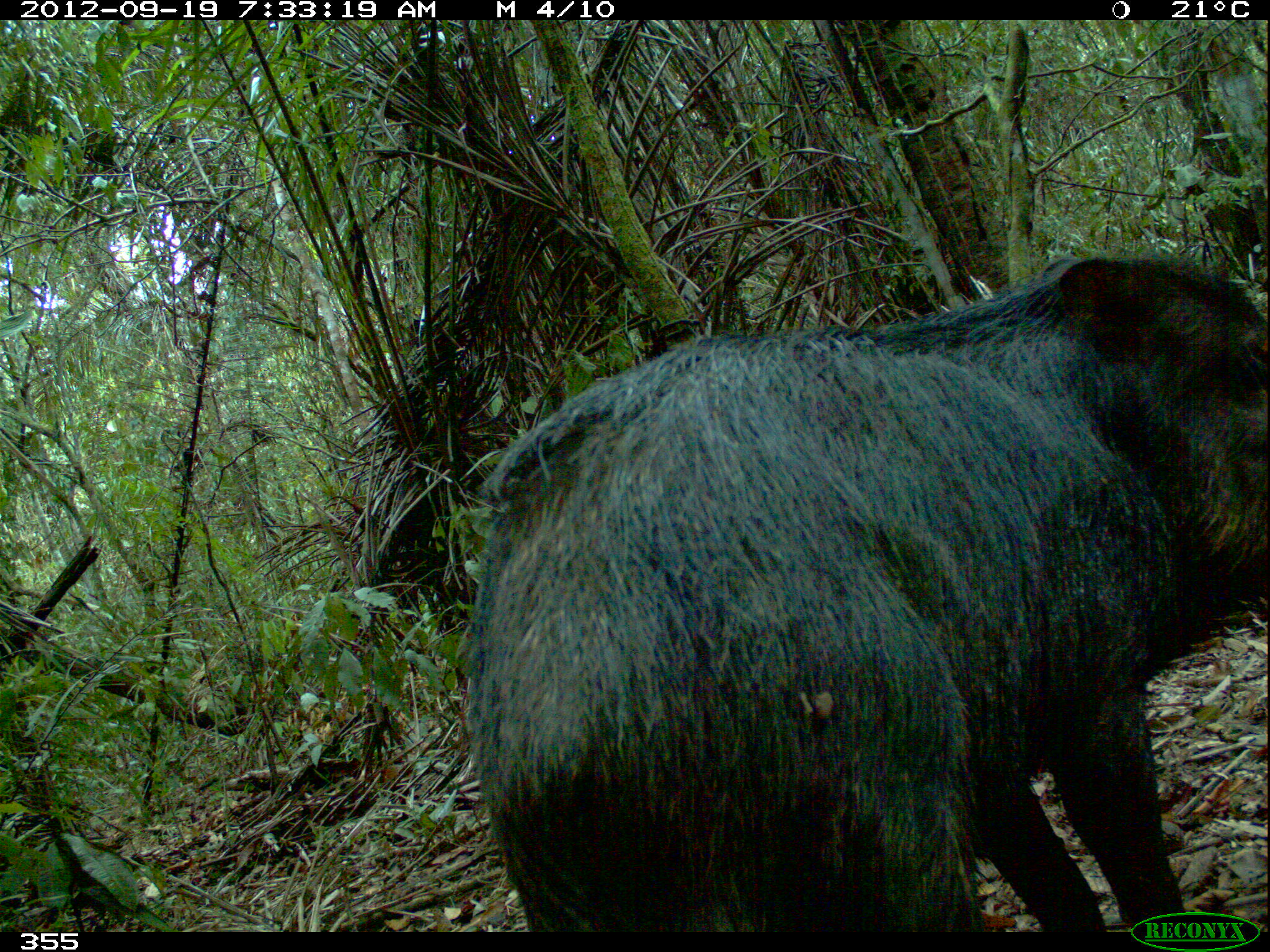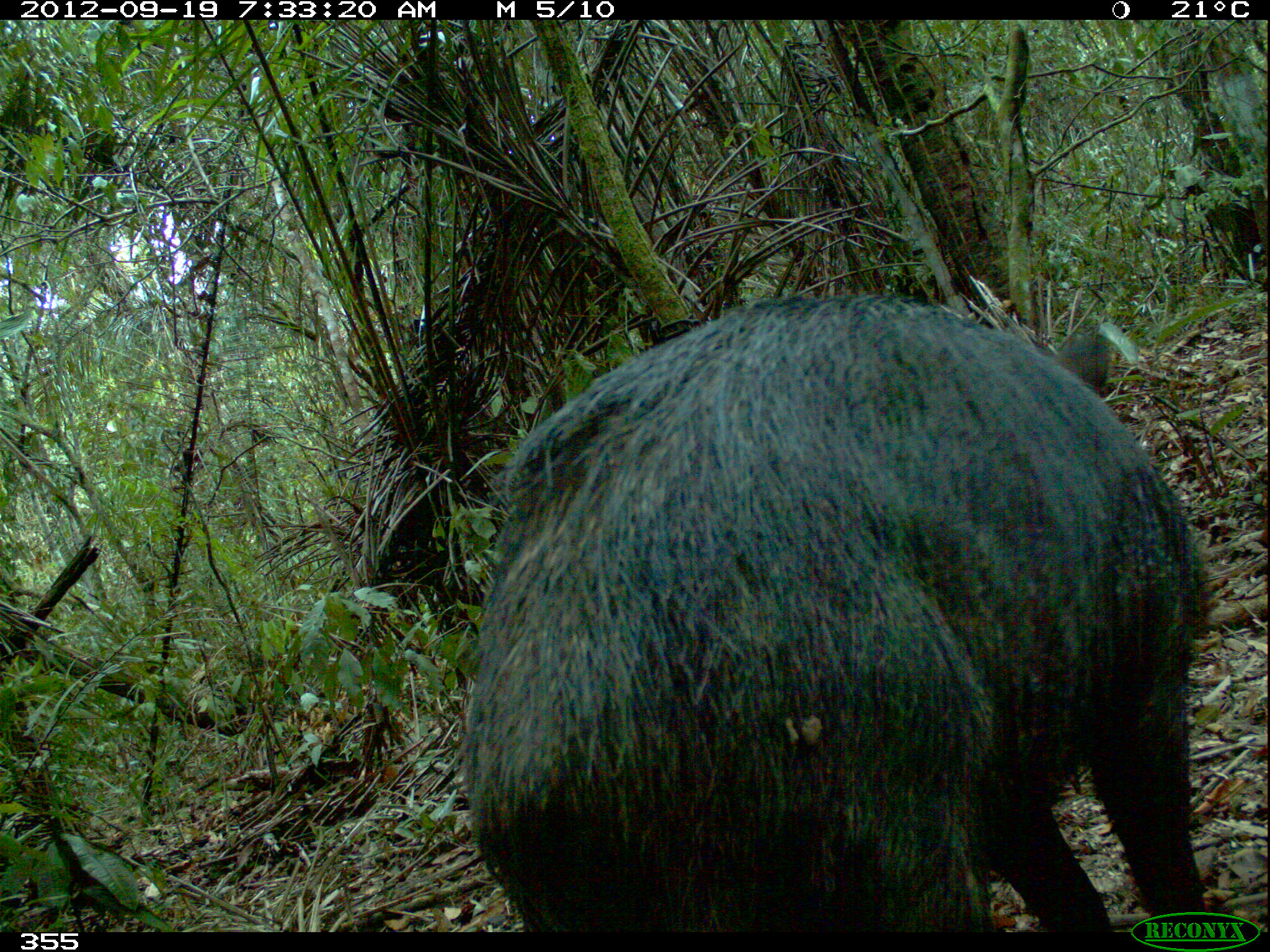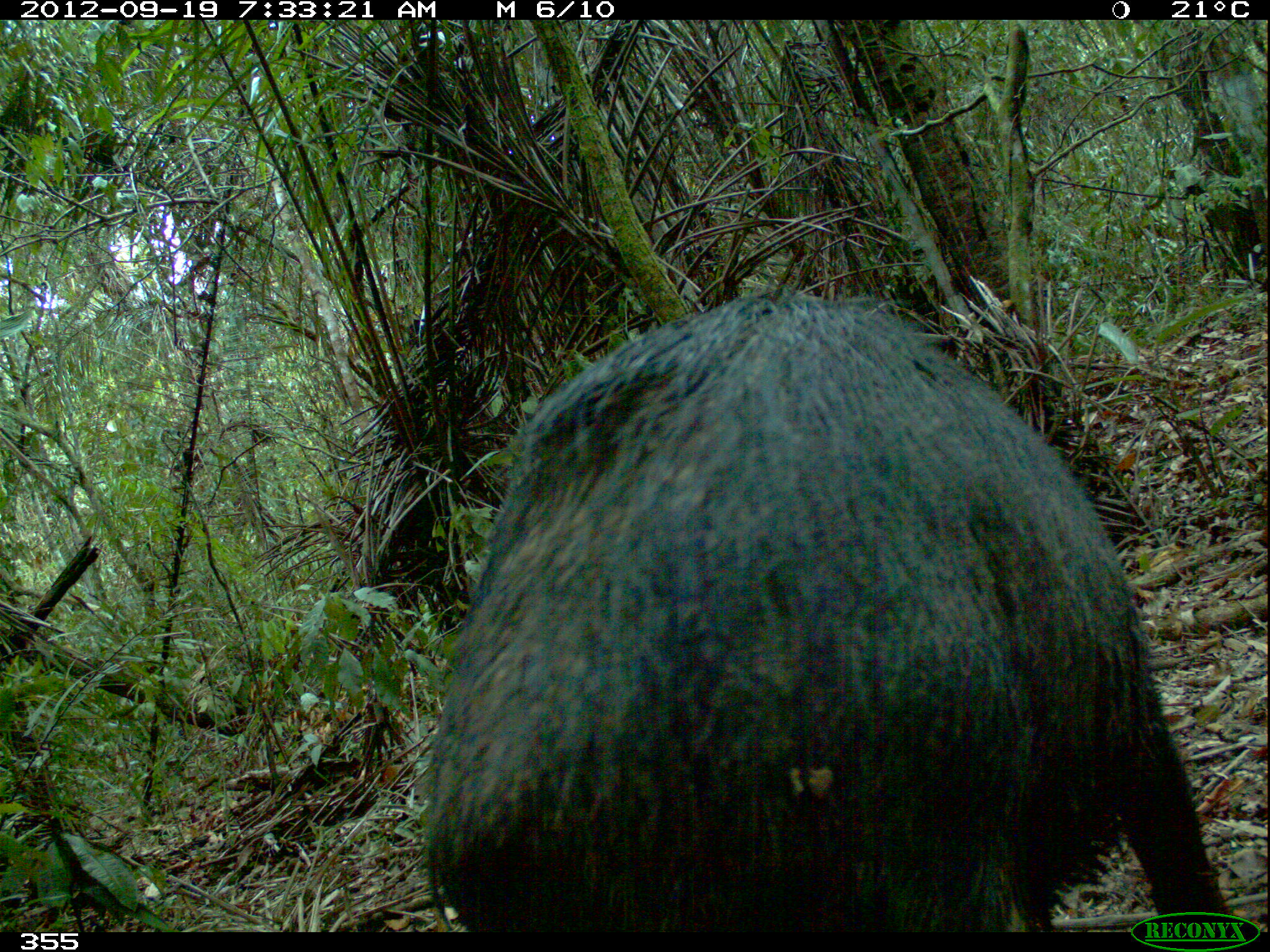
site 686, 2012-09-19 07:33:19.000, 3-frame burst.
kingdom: Animalia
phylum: Chordata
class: Mammalia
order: Artiodactyla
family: Tayassuidae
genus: Tayassu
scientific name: Tayassu pecari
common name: white-lipped peccary